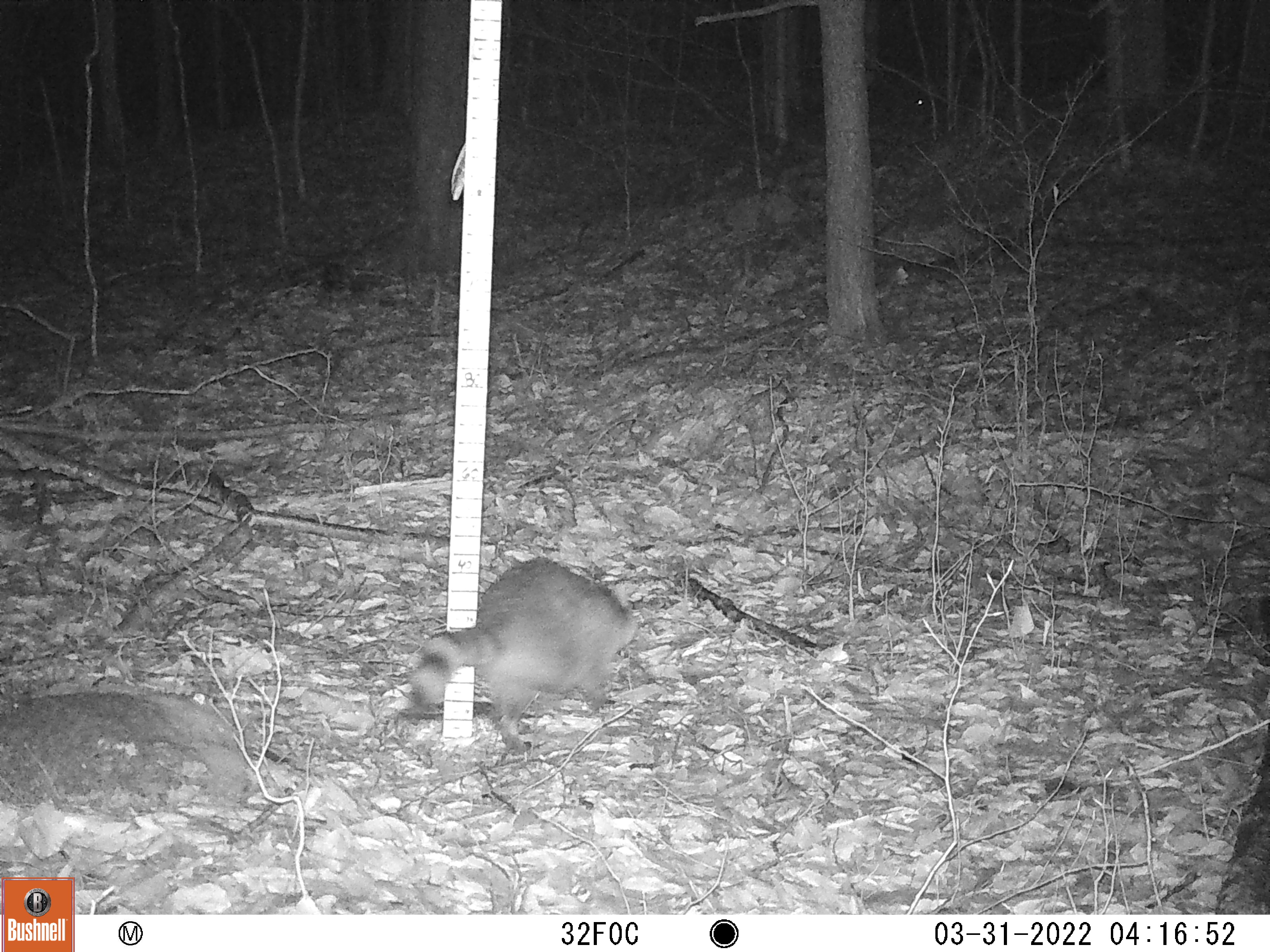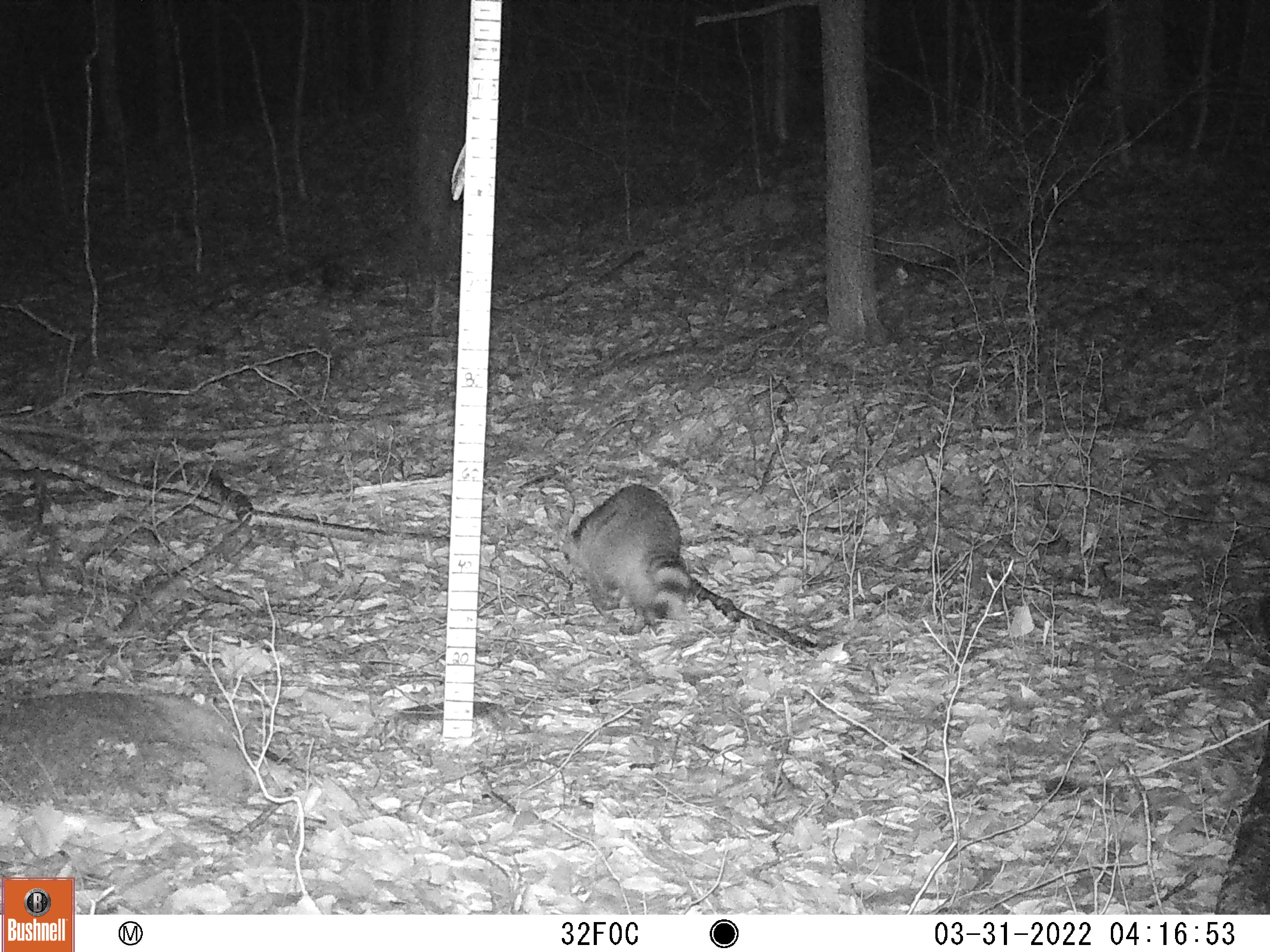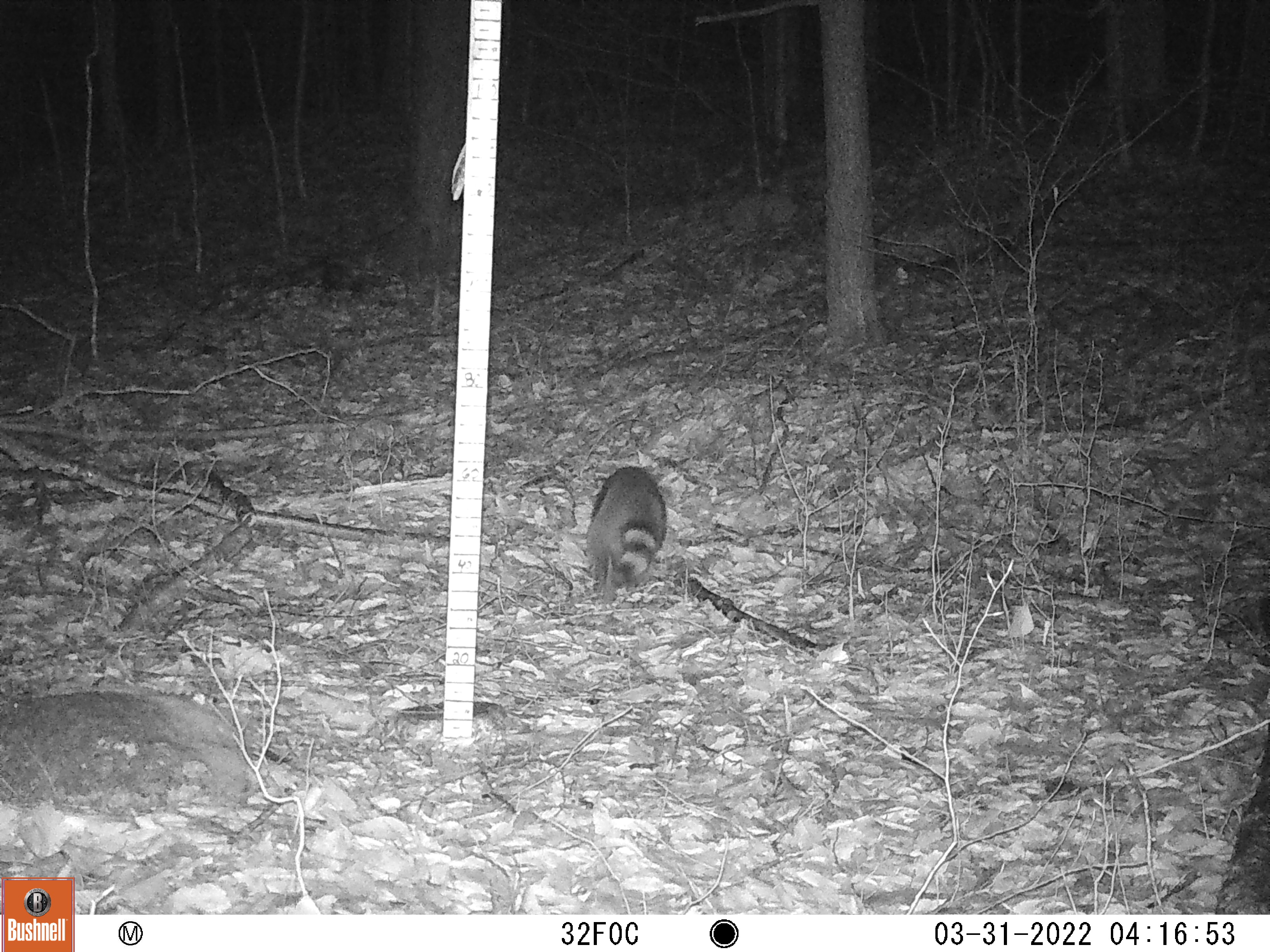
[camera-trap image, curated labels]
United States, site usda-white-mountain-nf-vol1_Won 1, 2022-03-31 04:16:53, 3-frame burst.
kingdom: Animalia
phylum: Chordata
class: Mammalia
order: Carnivora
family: Procyonidae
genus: Procyon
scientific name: Procyon lotor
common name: raccoon